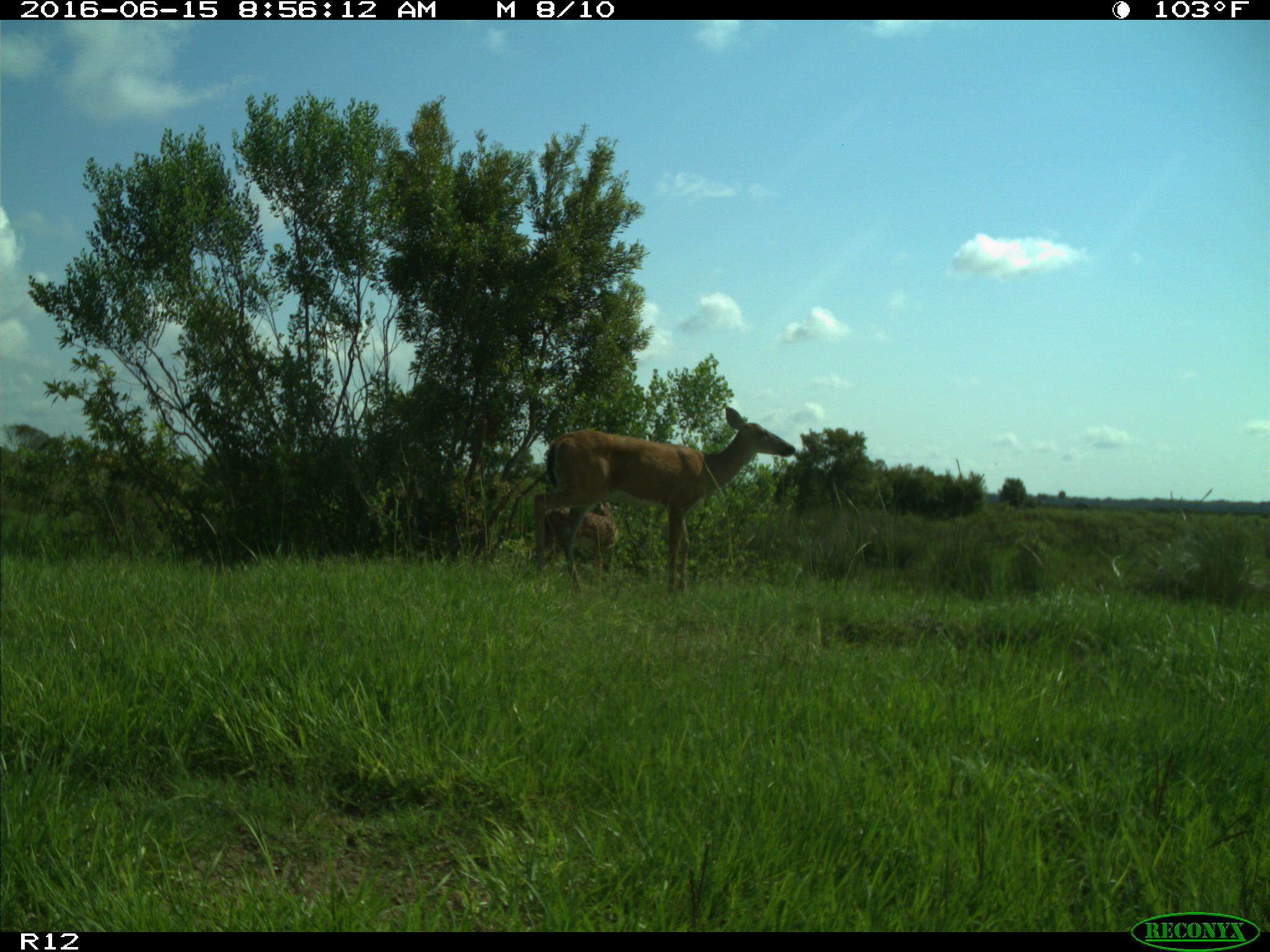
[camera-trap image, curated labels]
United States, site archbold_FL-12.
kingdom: Animalia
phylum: Chordata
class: Mammalia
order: Artiodactyla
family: Cervidae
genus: Odocoileus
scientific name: Odocoileus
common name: deer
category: unidentified deer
Unidentified deer (deer) (Odocoileus).